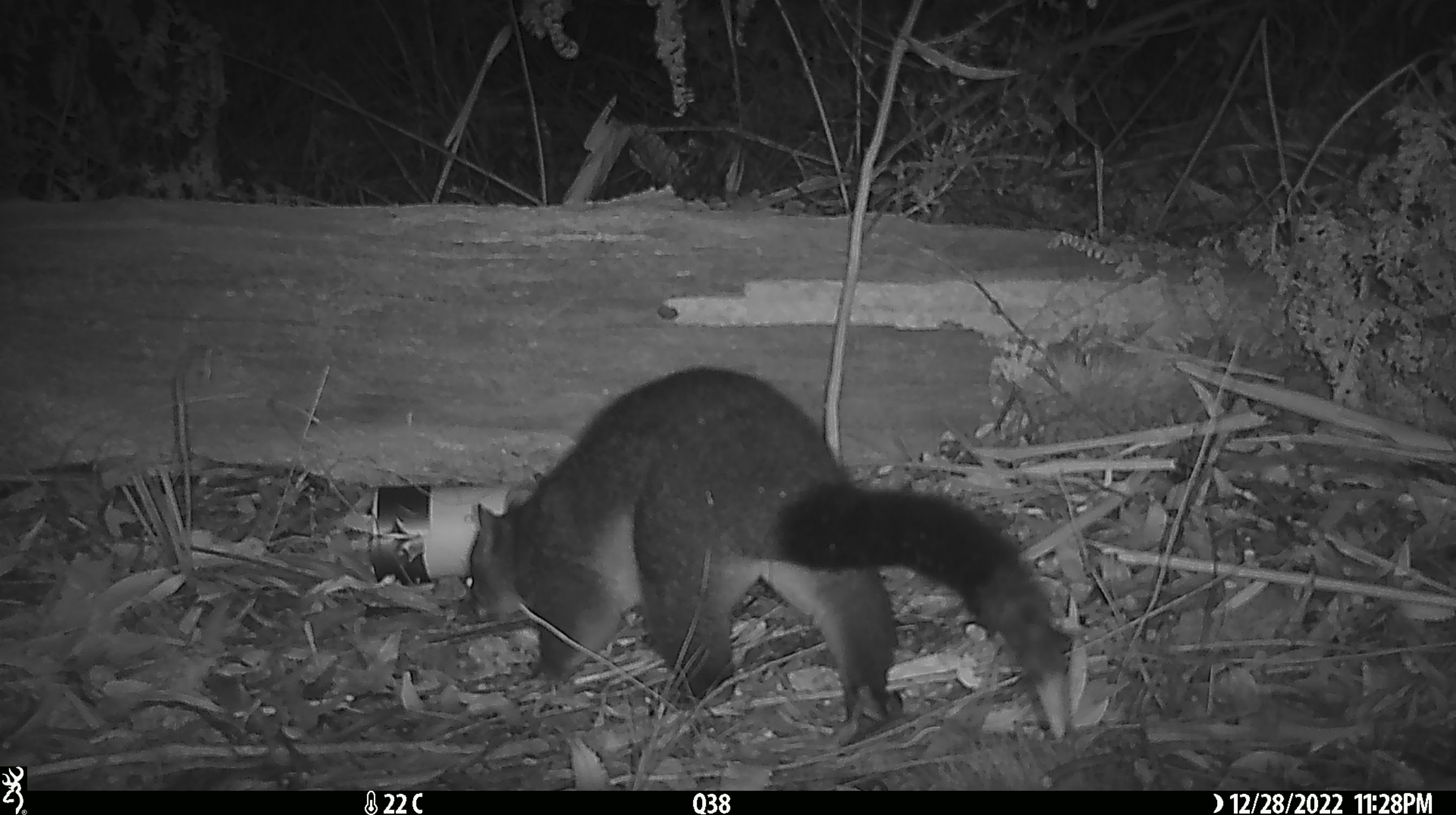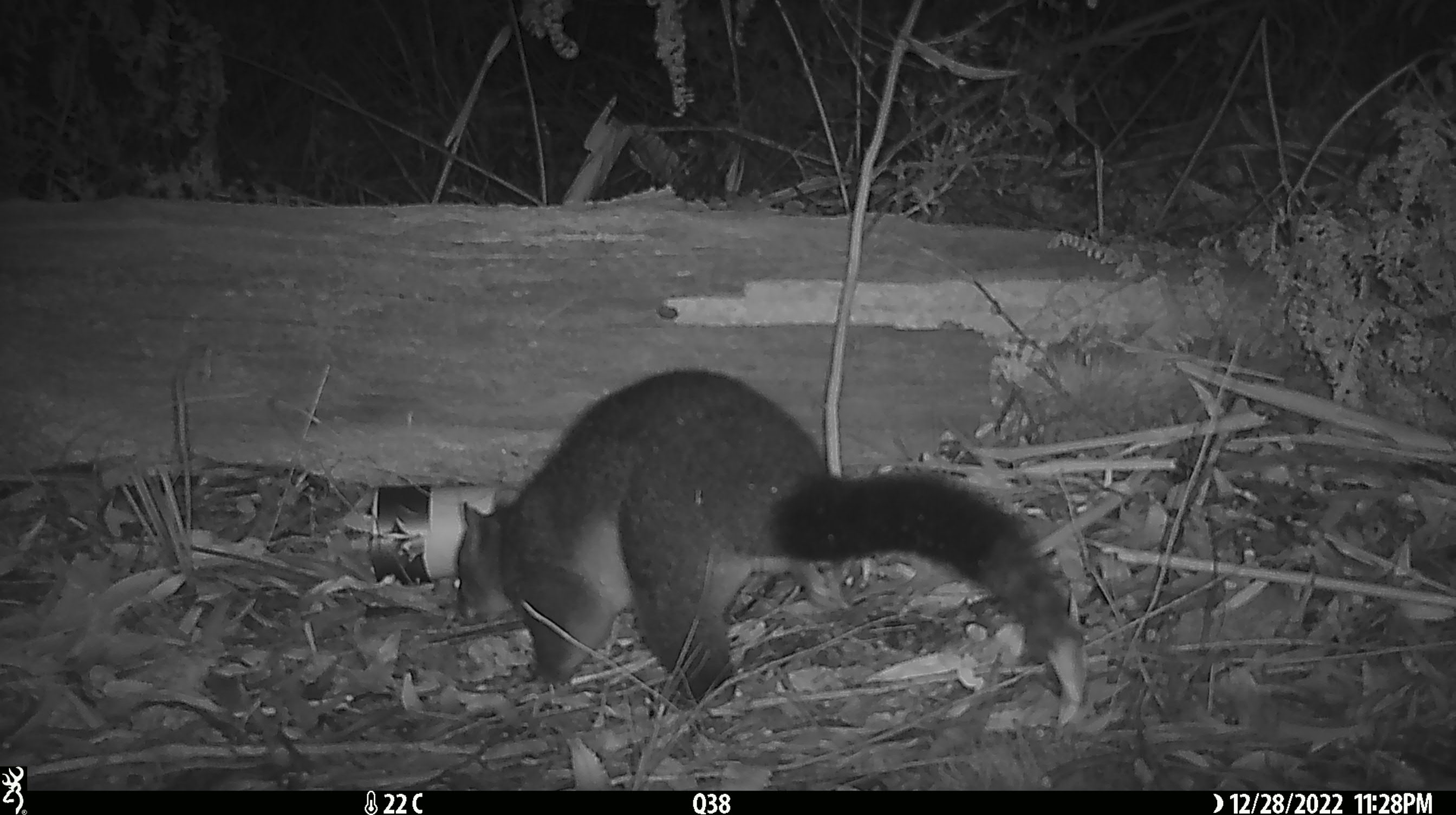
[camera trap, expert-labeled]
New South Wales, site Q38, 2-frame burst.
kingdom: Animalia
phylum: Chordata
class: Mammalia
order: Diprotodontia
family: Phalangeridae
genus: Trichosurus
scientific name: Trichosurus vulpecula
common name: common brushtail possum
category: possum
Possum (common brushtail possum) (Trichosurus vulpecula).